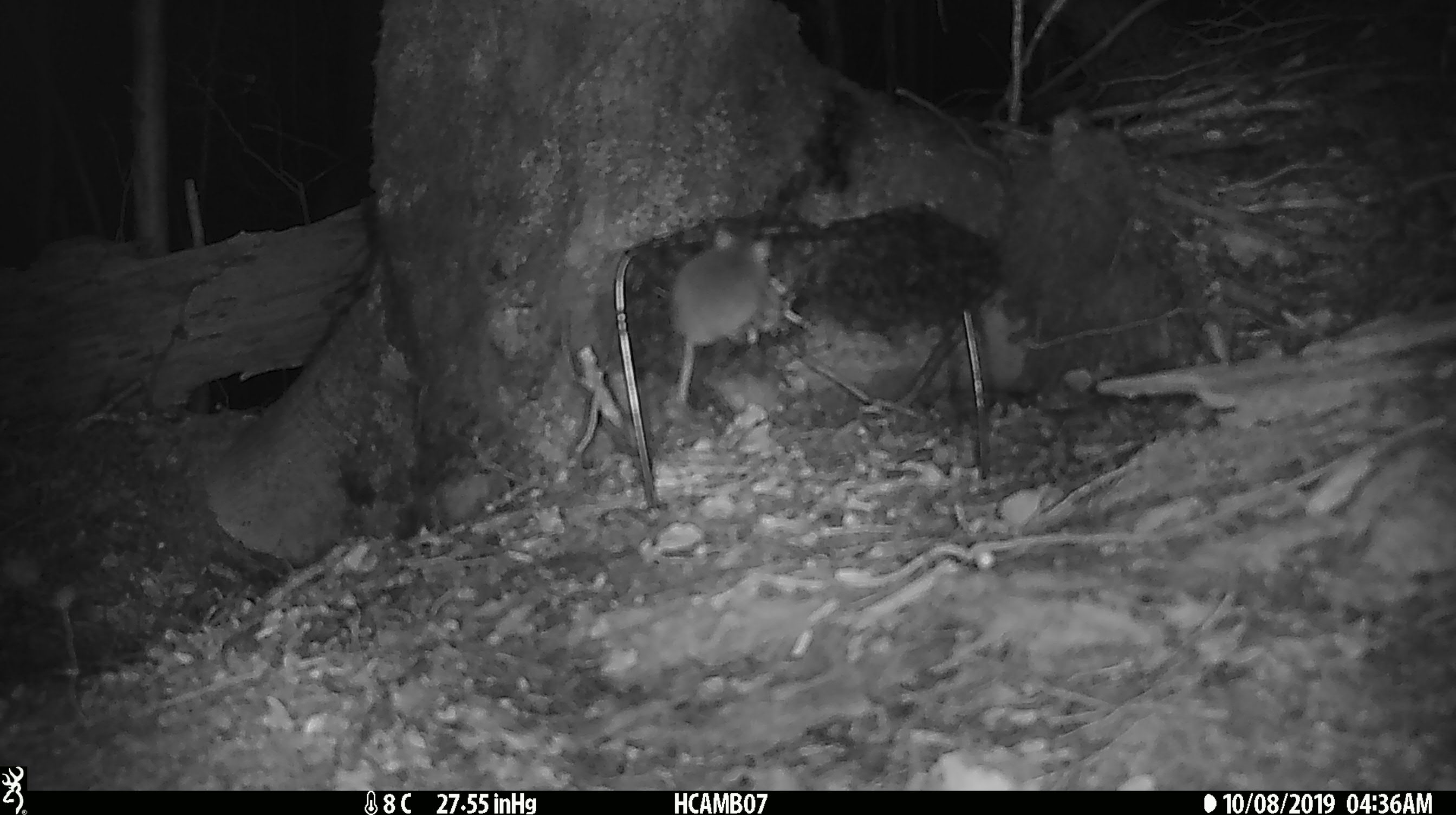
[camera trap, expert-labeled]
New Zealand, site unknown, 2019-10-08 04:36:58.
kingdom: Animalia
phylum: Chordata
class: Mammalia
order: Rodentia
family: Muridae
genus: Mus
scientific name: Mus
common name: mouse